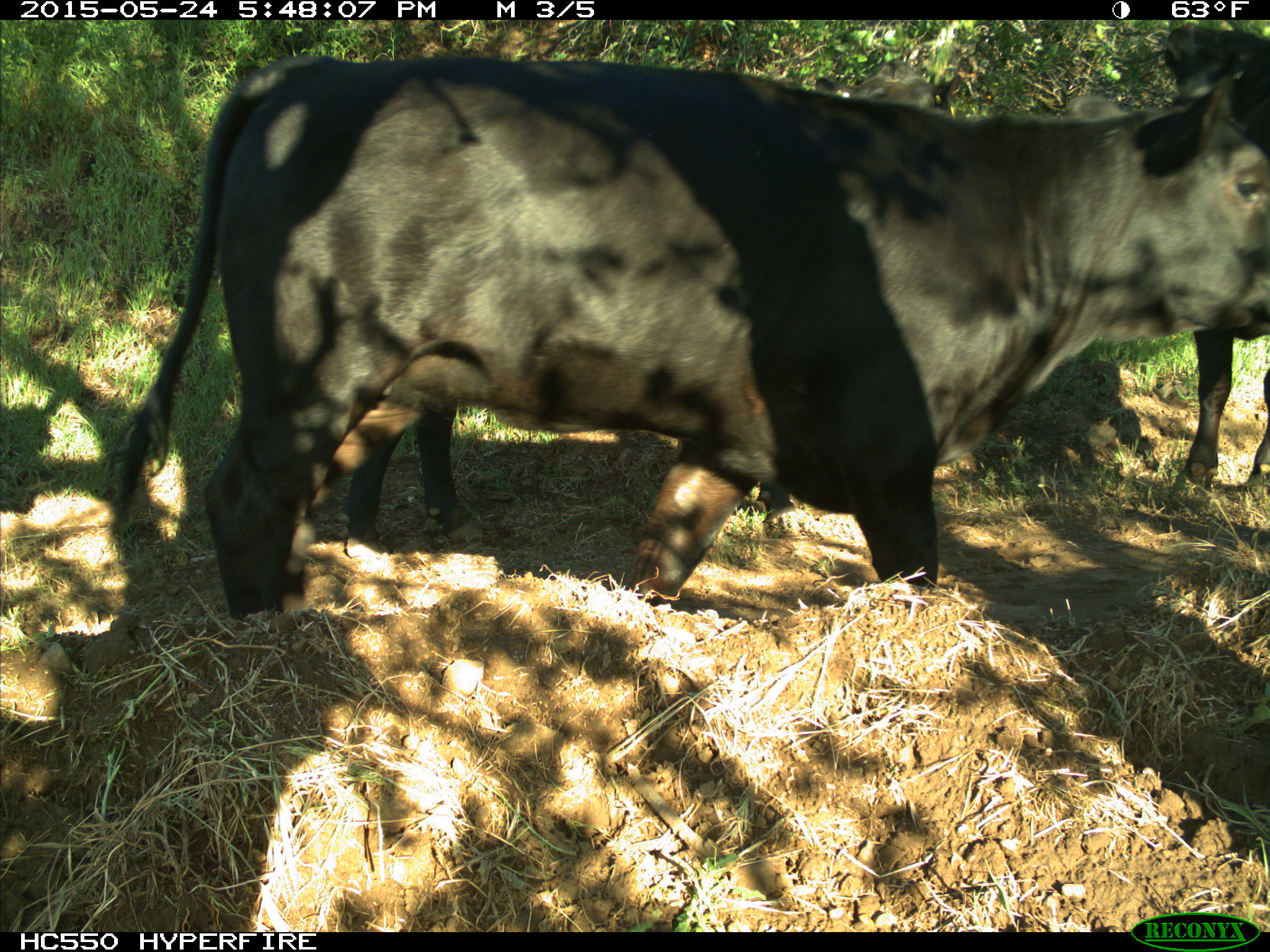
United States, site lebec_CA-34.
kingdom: Animalia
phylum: Chordata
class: Mammalia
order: Artiodactyla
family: Bovidae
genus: Bos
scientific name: Bos taurus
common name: domestic cow